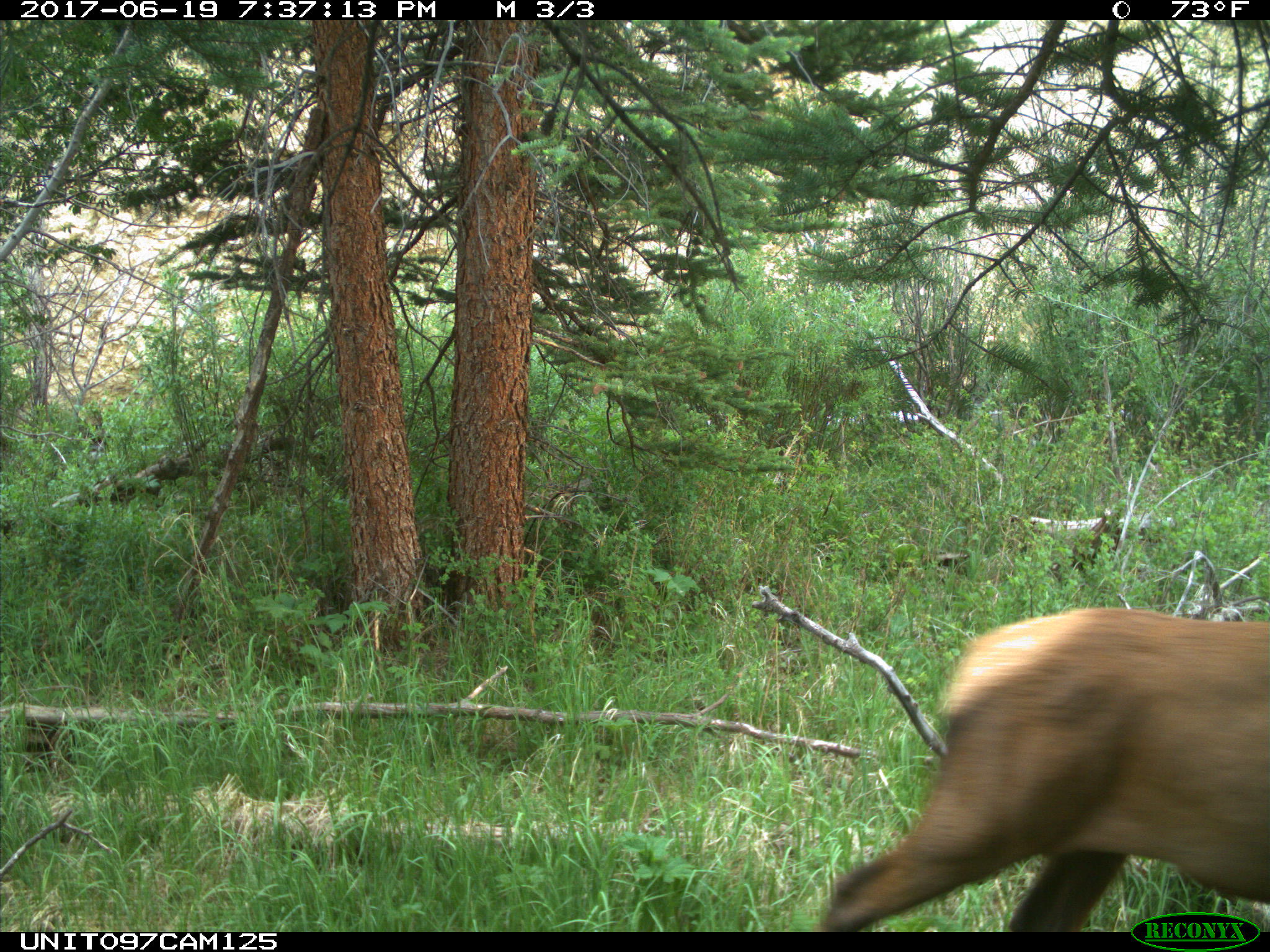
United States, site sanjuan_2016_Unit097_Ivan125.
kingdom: Animalia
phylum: Chordata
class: Mammalia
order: Artiodactyla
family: Cervidae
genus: Cervus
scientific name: Cervus elaphus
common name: red deer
Cervus elaphus (red deer).